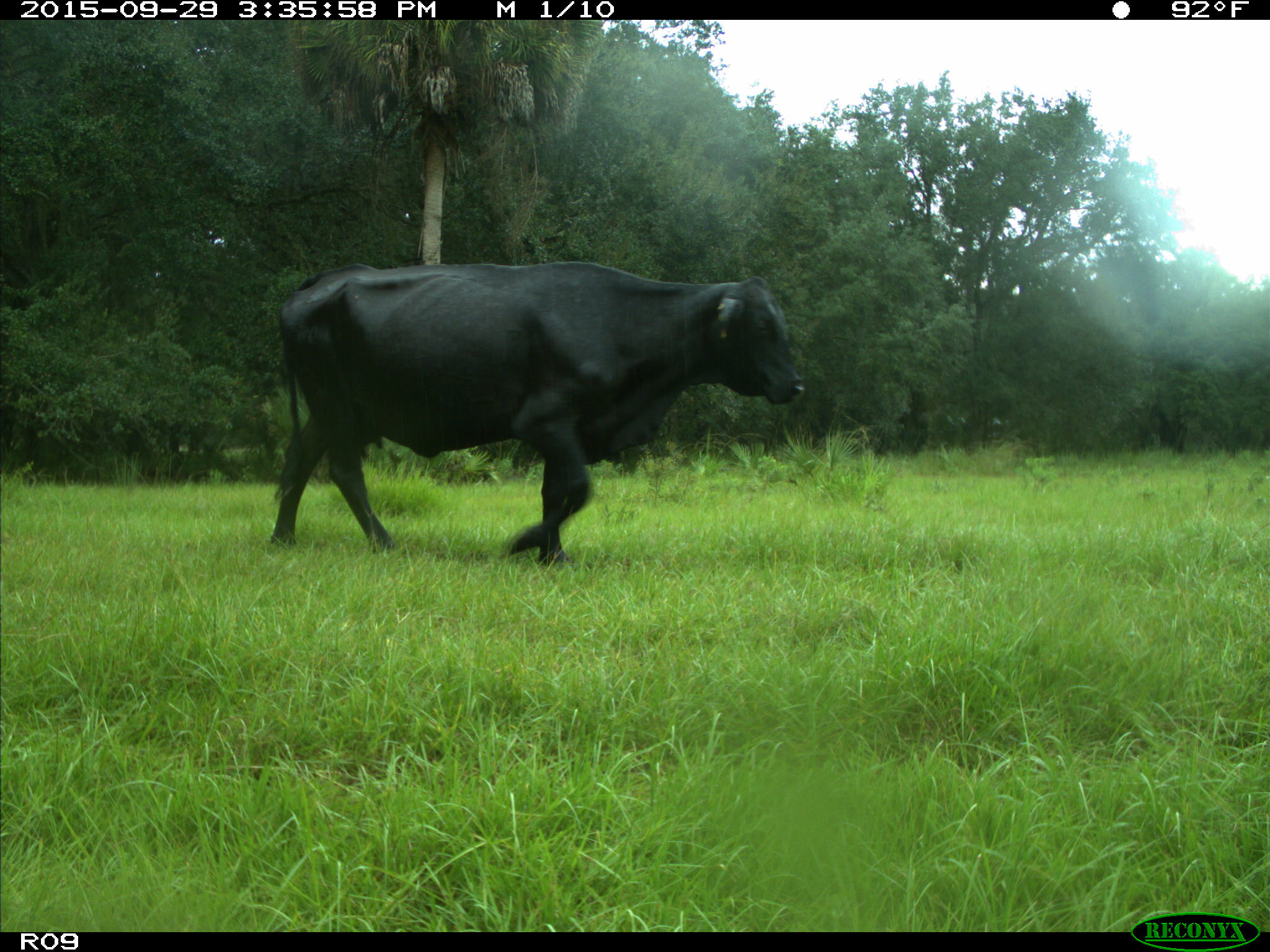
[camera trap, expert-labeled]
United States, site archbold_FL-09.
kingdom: Animalia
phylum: Chordata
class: Mammalia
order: Artiodactyla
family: Bovidae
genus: Bos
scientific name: Bos taurus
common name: domestic cow